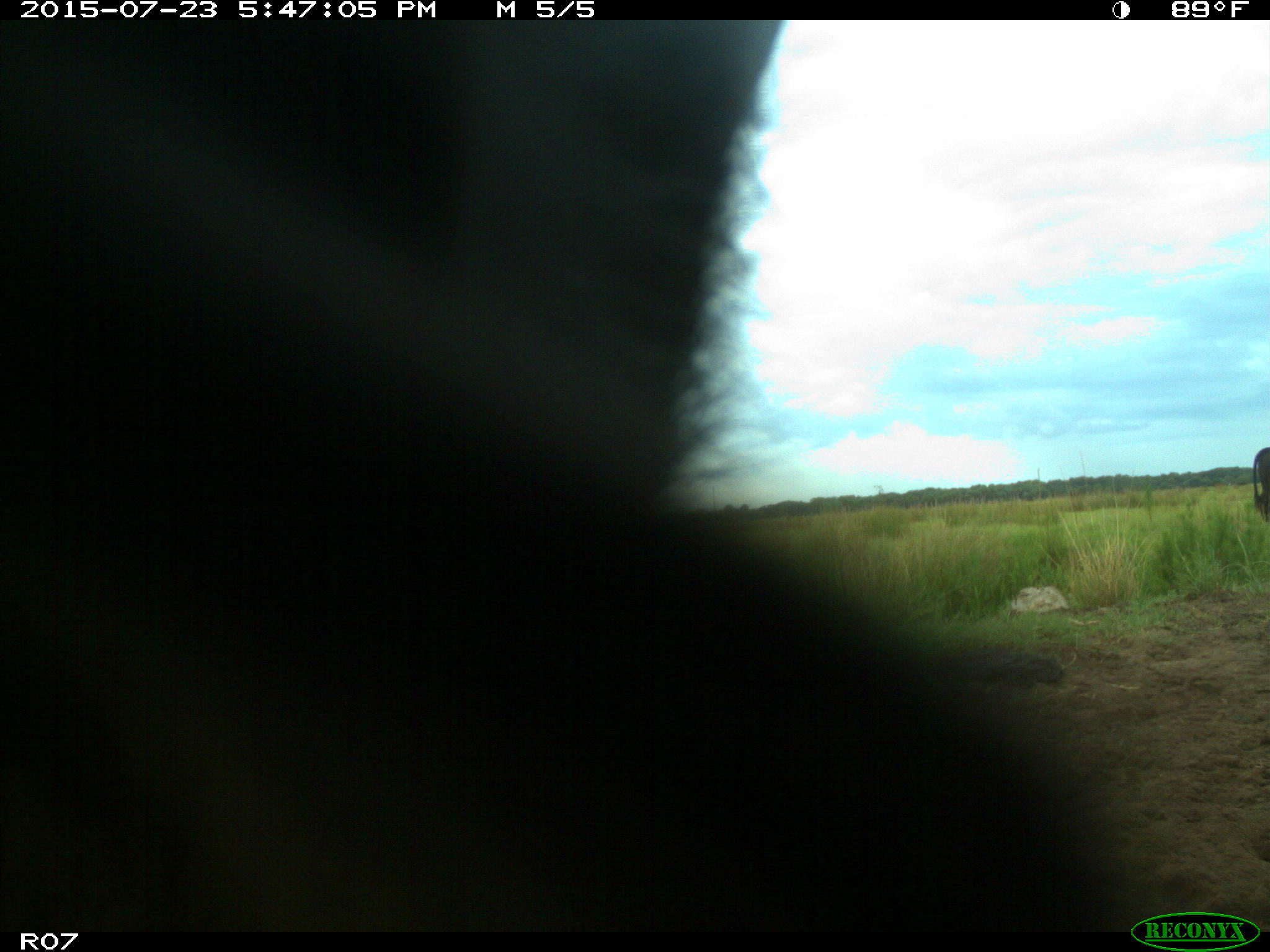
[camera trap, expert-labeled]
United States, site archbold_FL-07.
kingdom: Animalia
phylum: Chordata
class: Mammalia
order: Artiodactyla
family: Bovidae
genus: Bos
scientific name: Bos taurus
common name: domestic cow